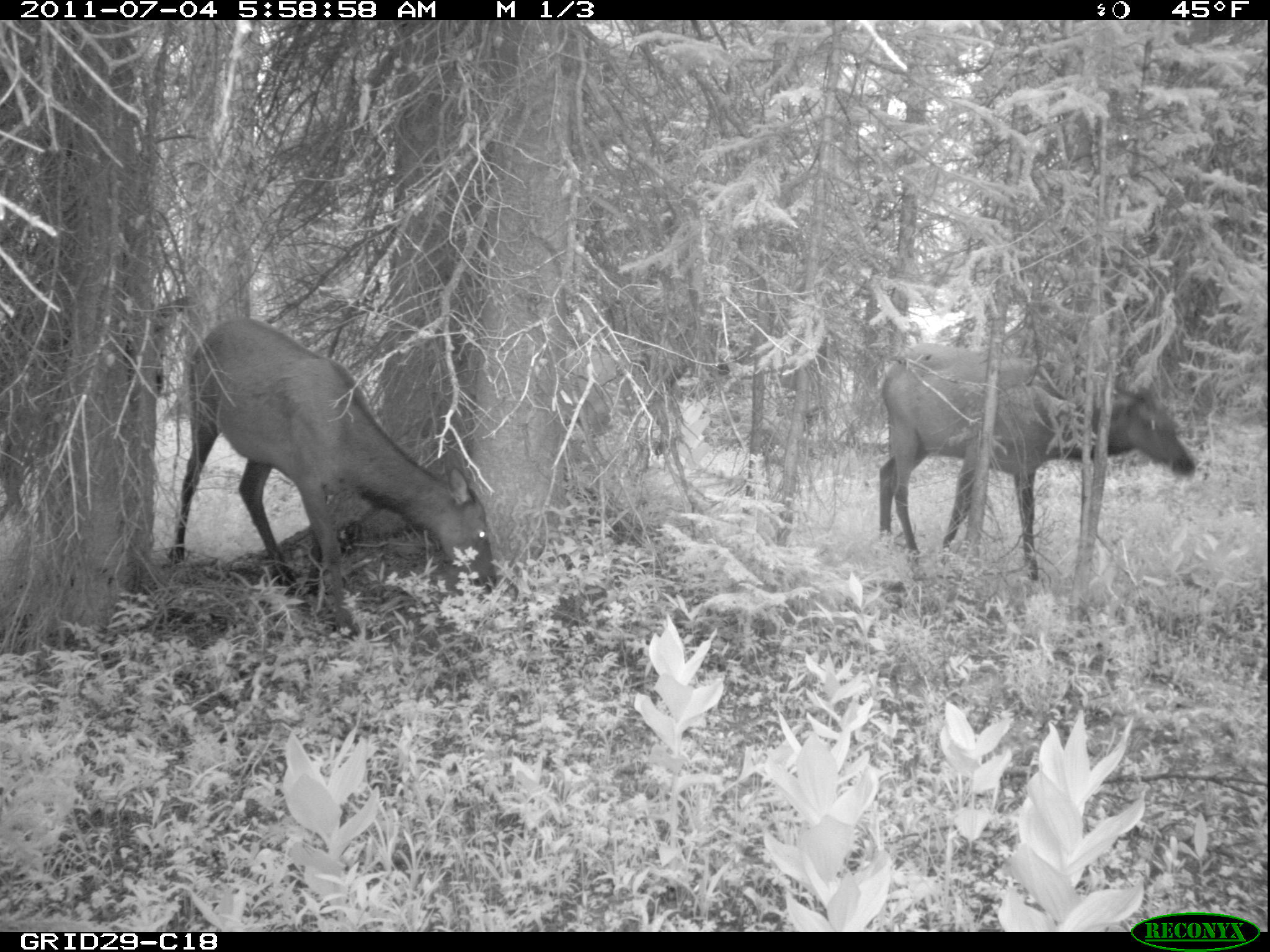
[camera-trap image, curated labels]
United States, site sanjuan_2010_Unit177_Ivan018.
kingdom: Animalia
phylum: Chordata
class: Mammalia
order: Artiodactyla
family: Cervidae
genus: Cervus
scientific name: Cervus elaphus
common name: red deer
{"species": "Cervus elaphus (red deer)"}